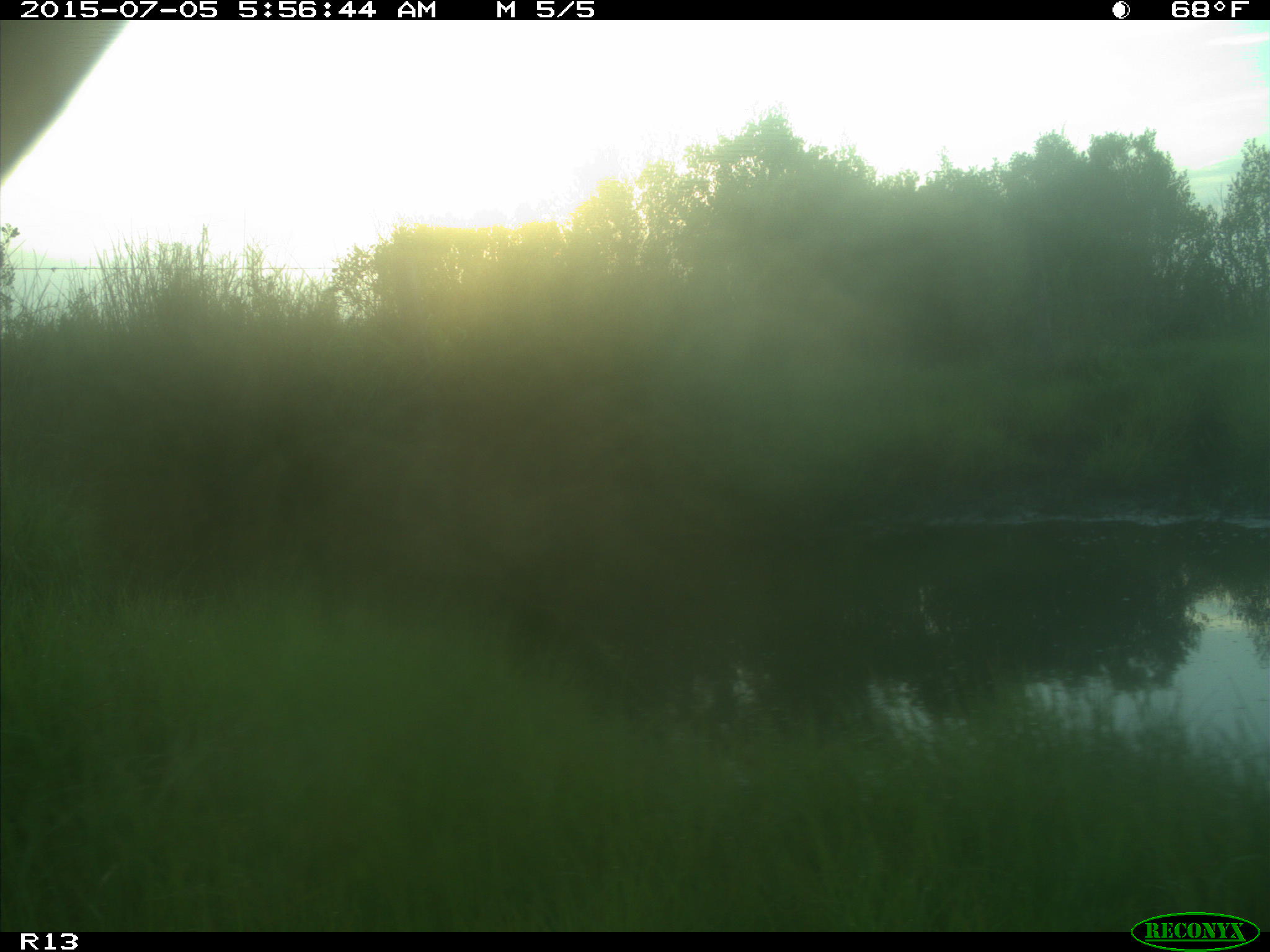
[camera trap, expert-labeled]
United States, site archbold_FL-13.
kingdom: Animalia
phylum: Chordata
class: Mammalia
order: Artiodactyla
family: Bovidae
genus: Bos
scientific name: Bos taurus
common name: domestic cow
Bos taurus (domestic cow).